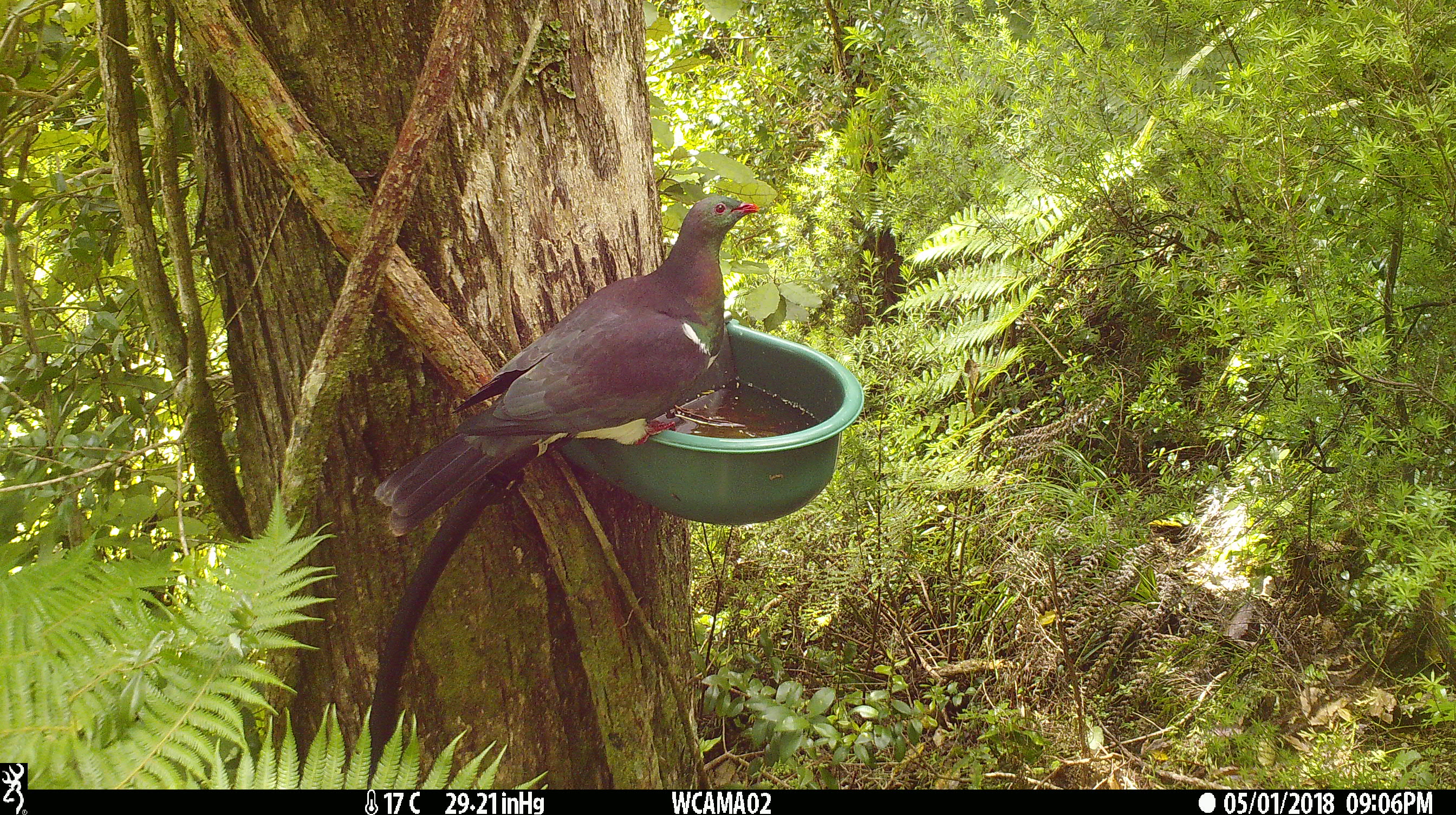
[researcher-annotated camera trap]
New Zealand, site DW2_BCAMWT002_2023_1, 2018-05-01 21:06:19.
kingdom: Animalia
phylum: Chordata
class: Aves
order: Columbiformes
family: Columbidae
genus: Hemiphaga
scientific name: Hemiphaga novaeseelandiae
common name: new zealand pigeon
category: kereru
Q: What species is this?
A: Kereru (new zealand pigeon) (Hemiphaga novaeseelandiae).